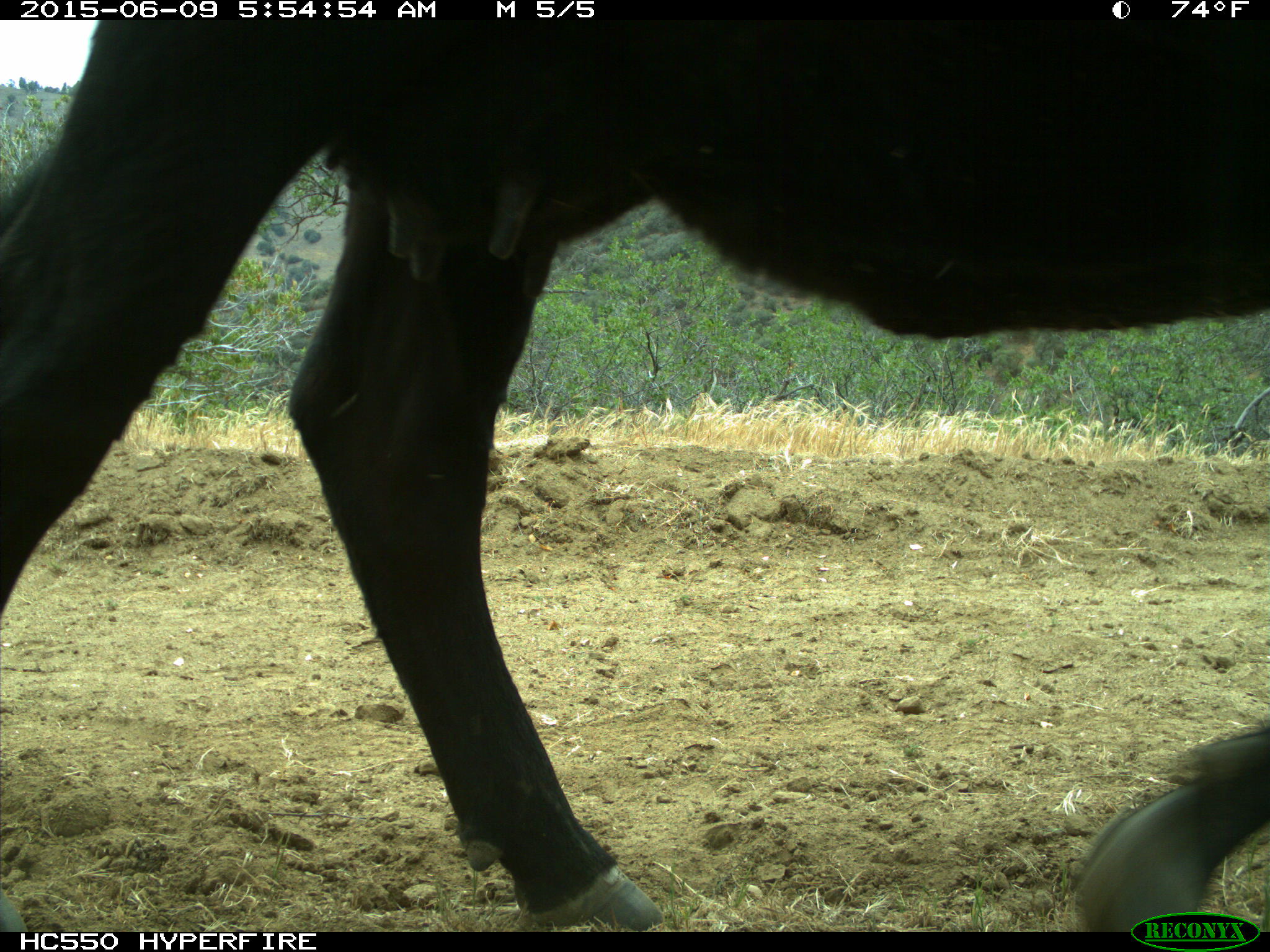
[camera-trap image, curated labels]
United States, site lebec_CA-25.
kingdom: Animalia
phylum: Chordata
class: Mammalia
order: Artiodactyla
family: Bovidae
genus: Bos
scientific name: Bos taurus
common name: domestic cow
Bos taurus (domestic cow).